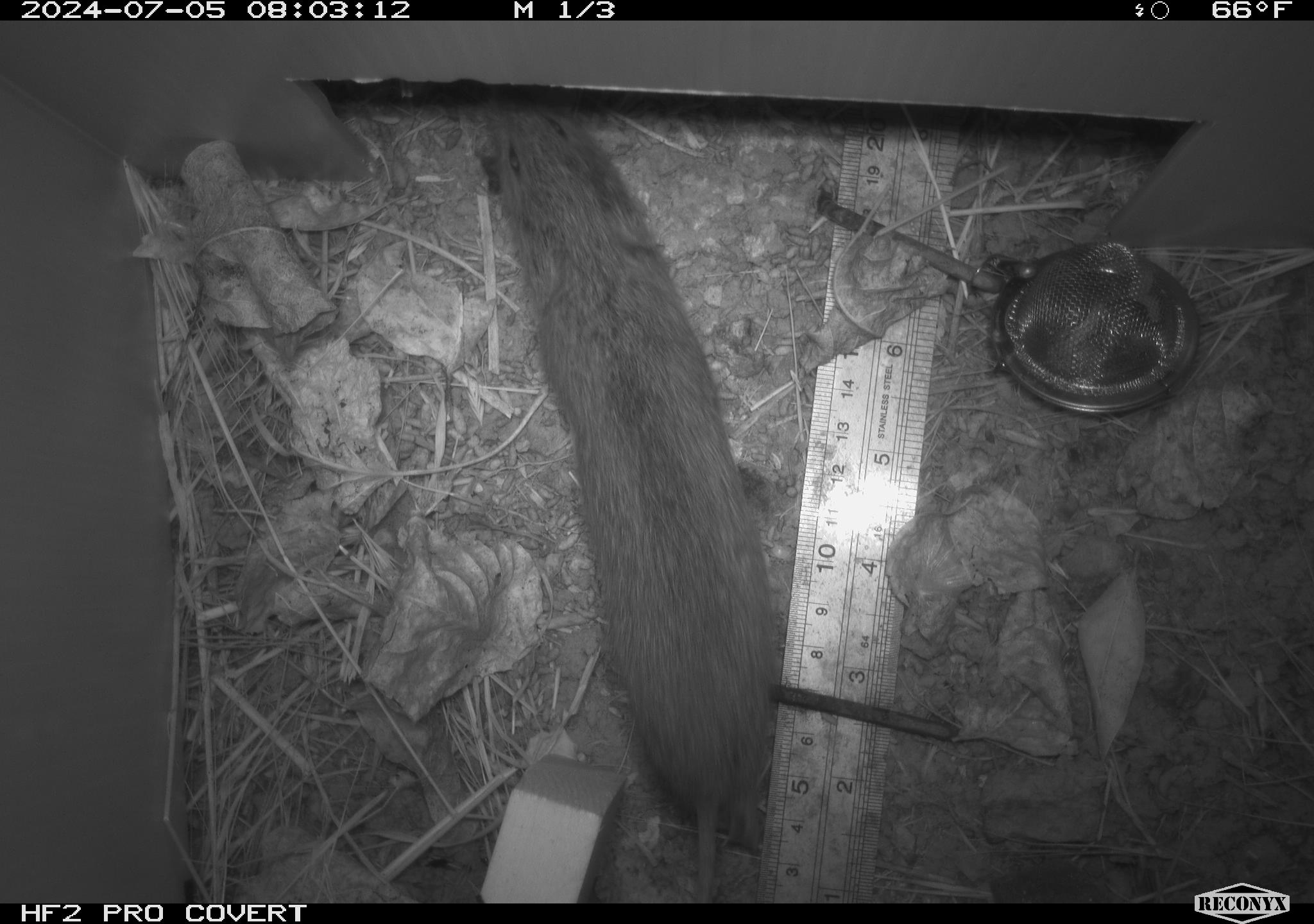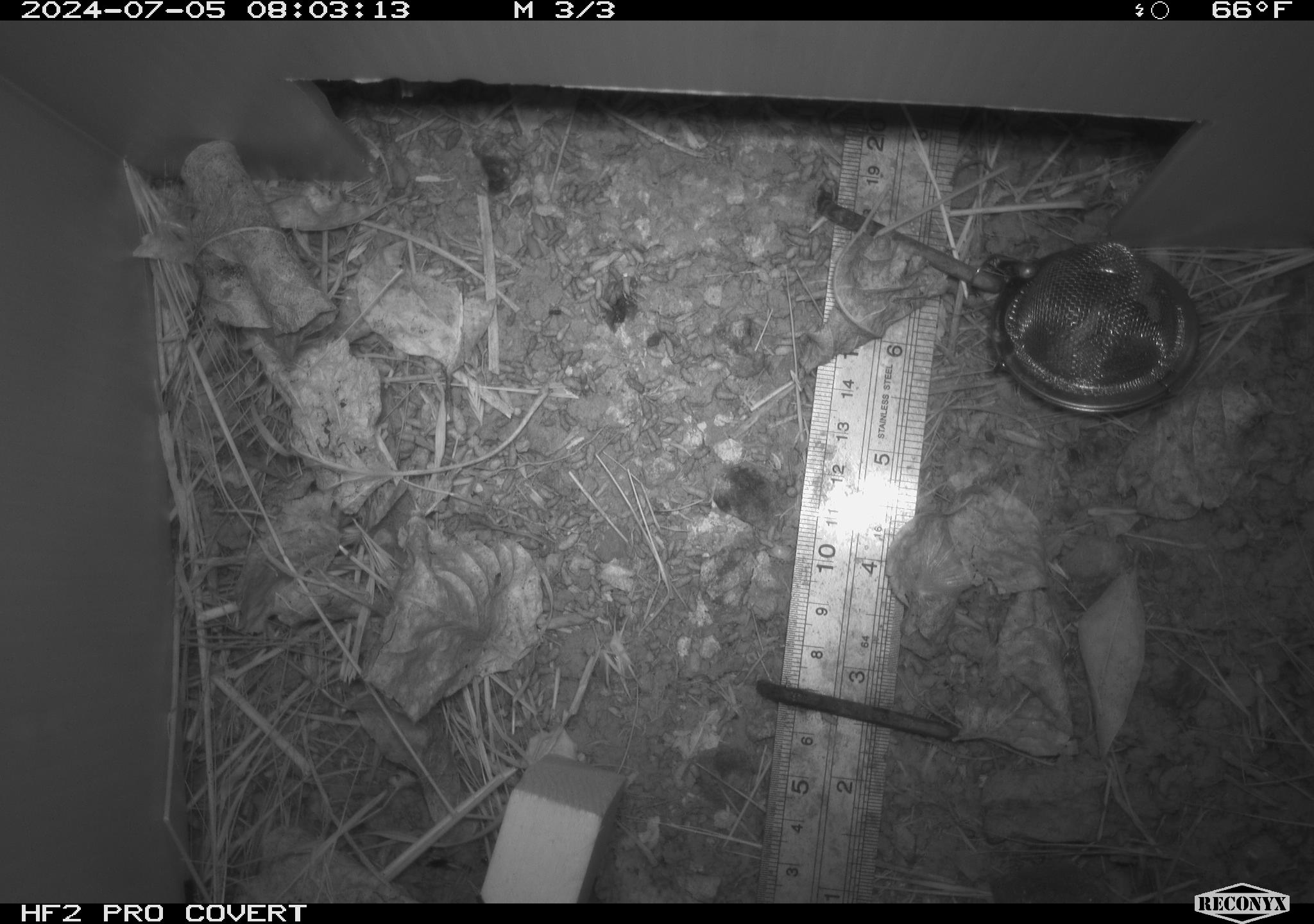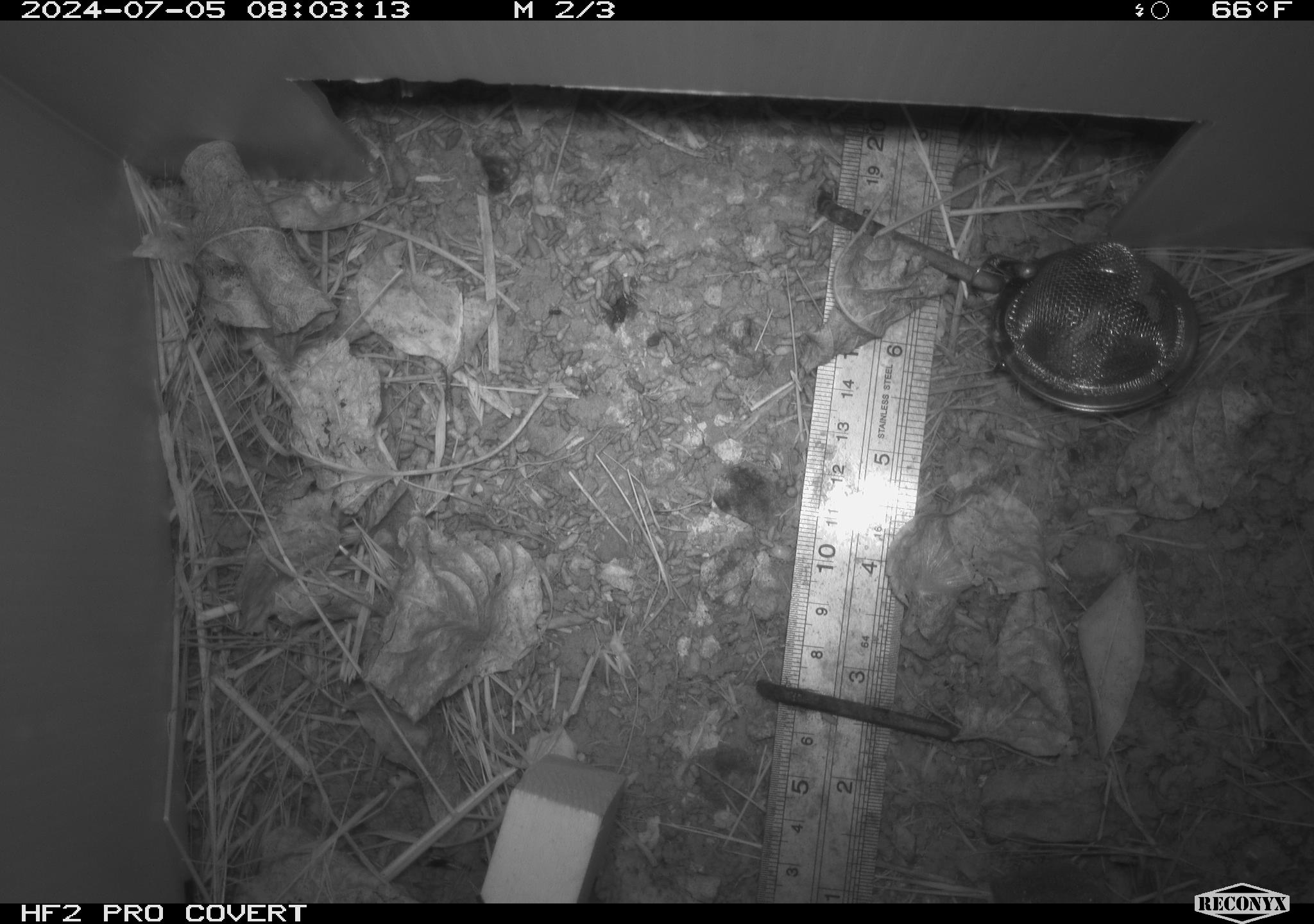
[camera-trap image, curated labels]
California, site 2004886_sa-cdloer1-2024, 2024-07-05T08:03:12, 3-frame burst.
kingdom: Animalia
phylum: Chordata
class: Mammalia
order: Rodentia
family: Cricetidae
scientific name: Arvicolinae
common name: voles, lemmings, and muskrats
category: arvicolinae subfamily